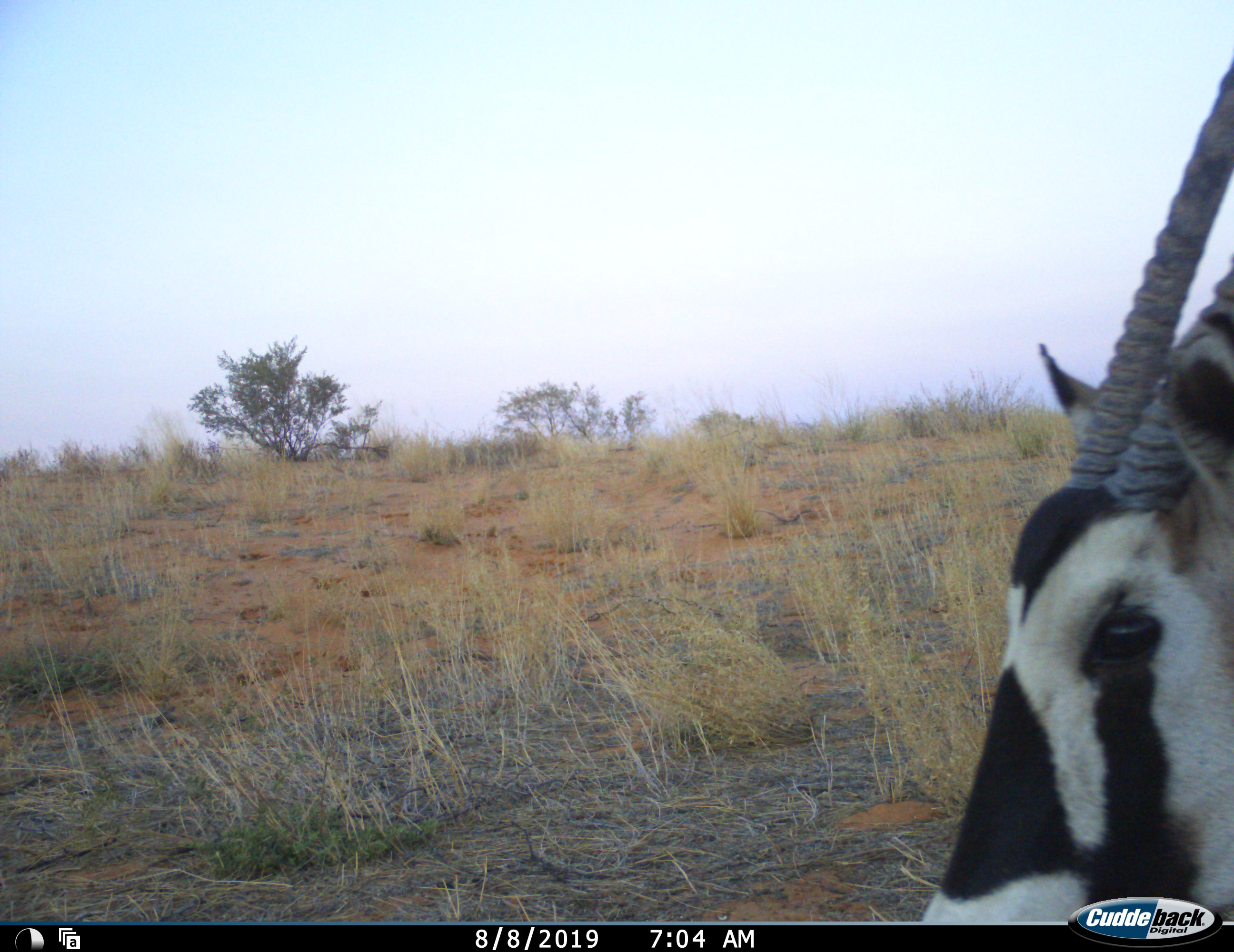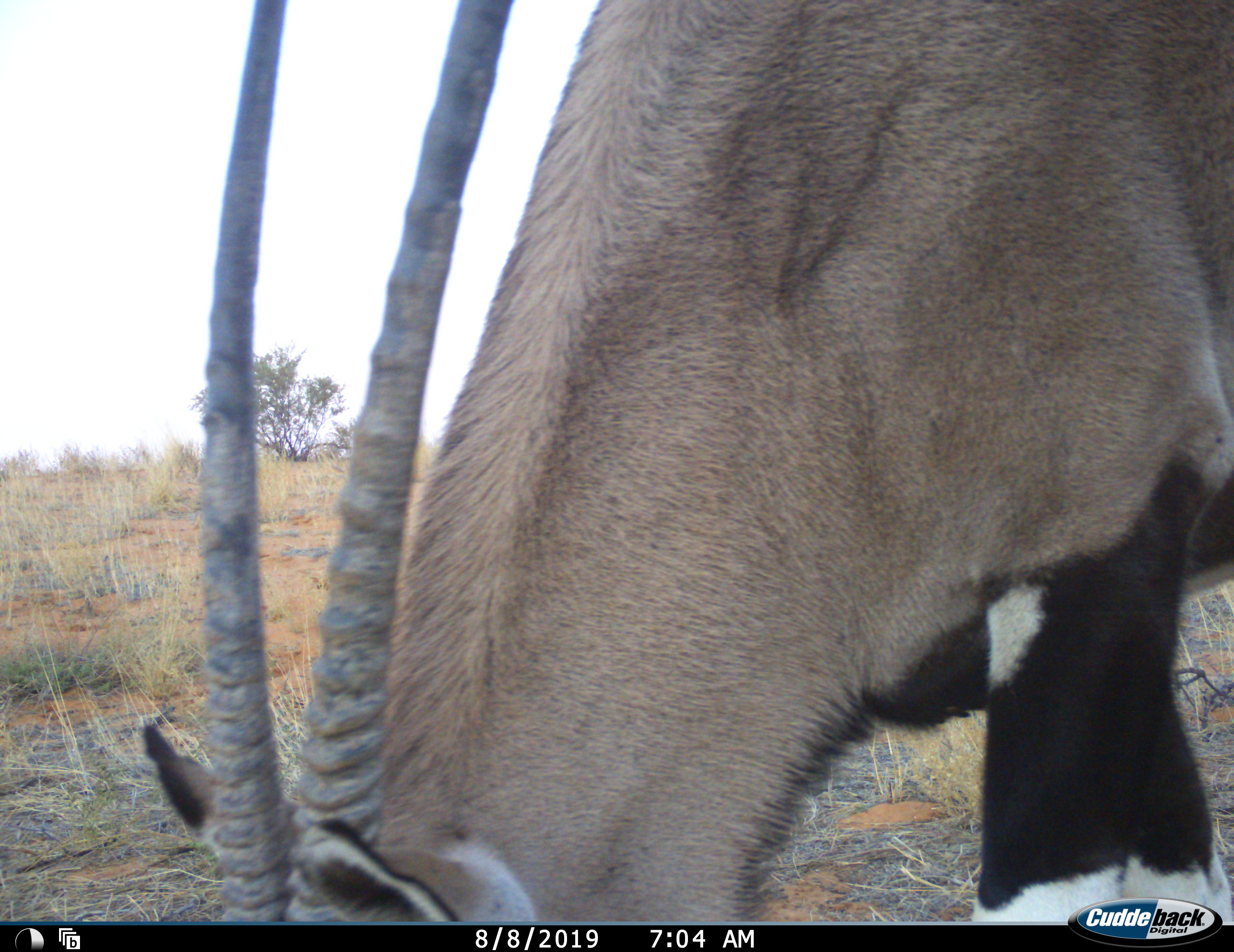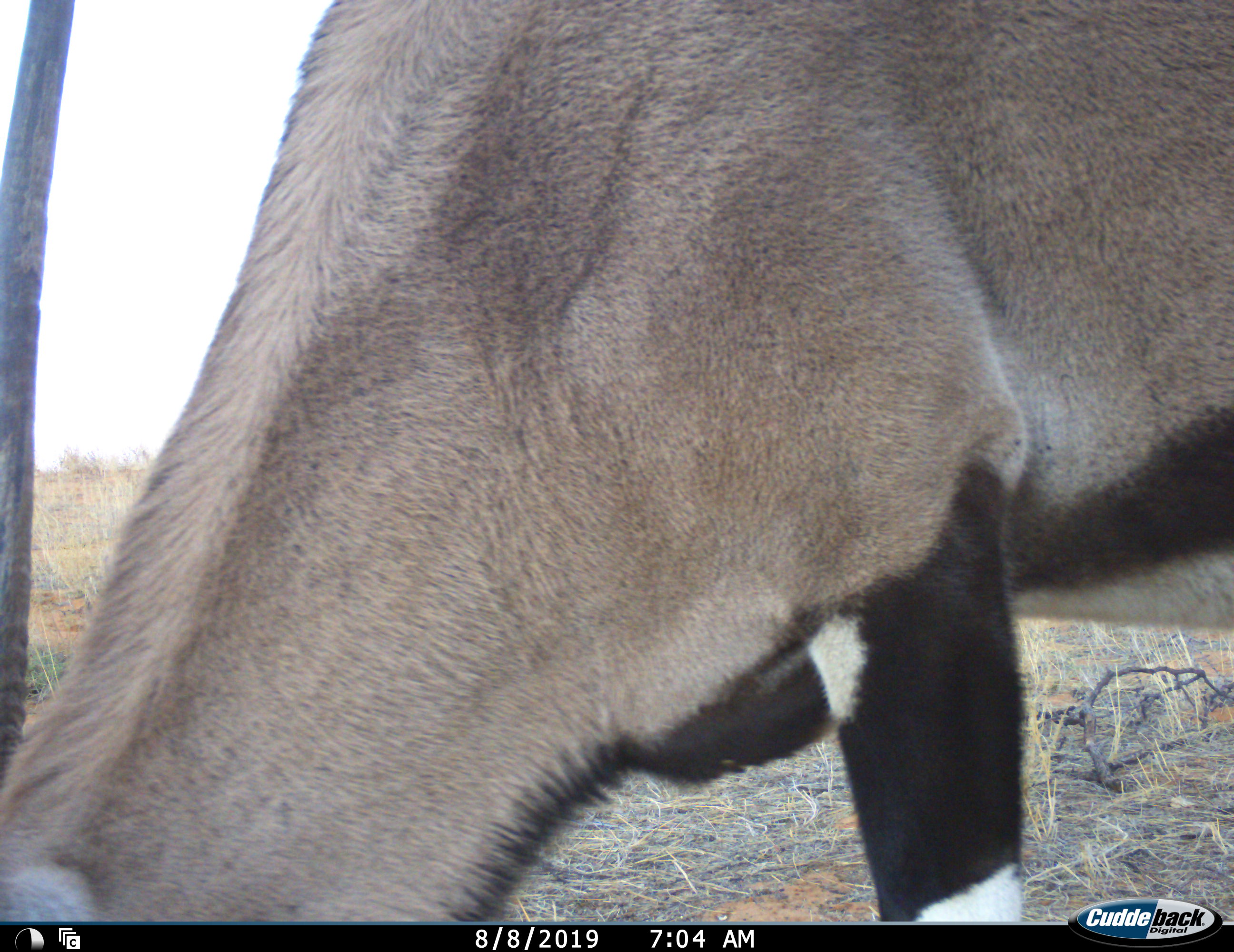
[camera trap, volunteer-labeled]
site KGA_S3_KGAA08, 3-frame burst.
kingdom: Animalia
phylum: Chordata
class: Mammalia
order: Artiodactyla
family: Bovidae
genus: Oryx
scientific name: Oryx gazella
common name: gemsbok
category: oryx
Oryx (gemsbok) (Oryx gazella), count 1. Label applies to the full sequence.